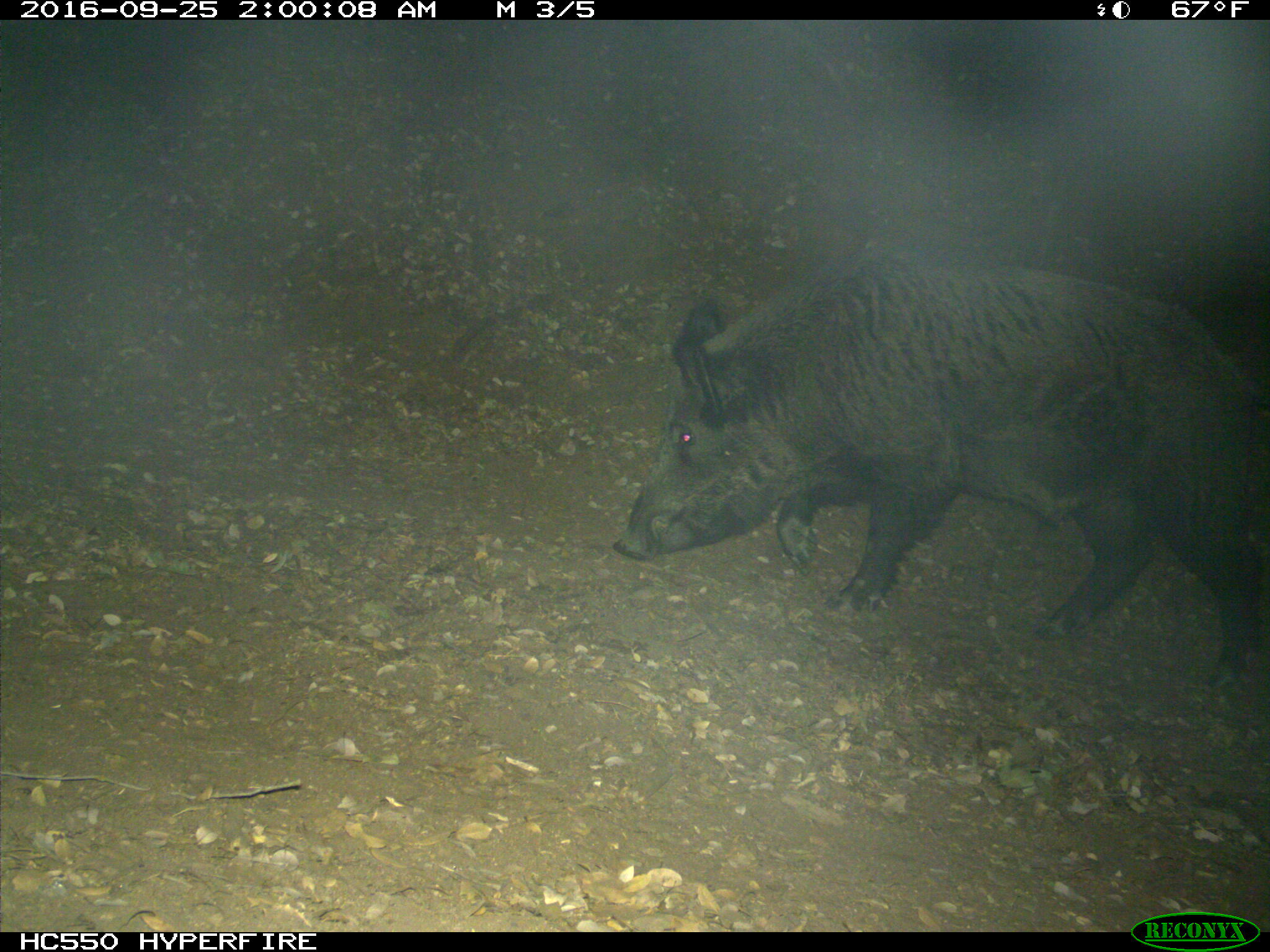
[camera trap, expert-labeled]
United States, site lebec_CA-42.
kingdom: Animalia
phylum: Chordata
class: Mammalia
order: Artiodactyla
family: Suidae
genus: Sus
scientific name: Sus scrofa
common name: wild boar